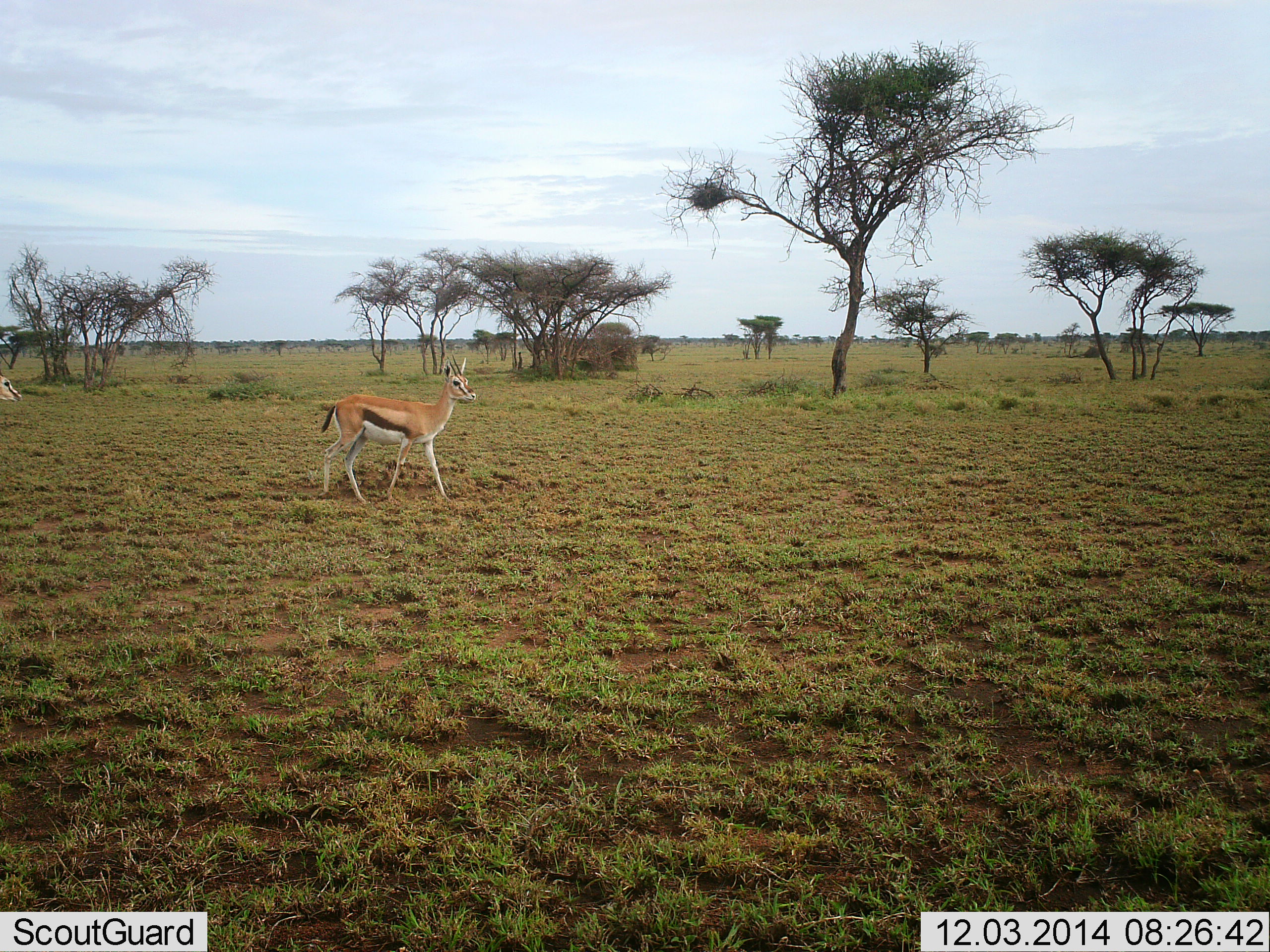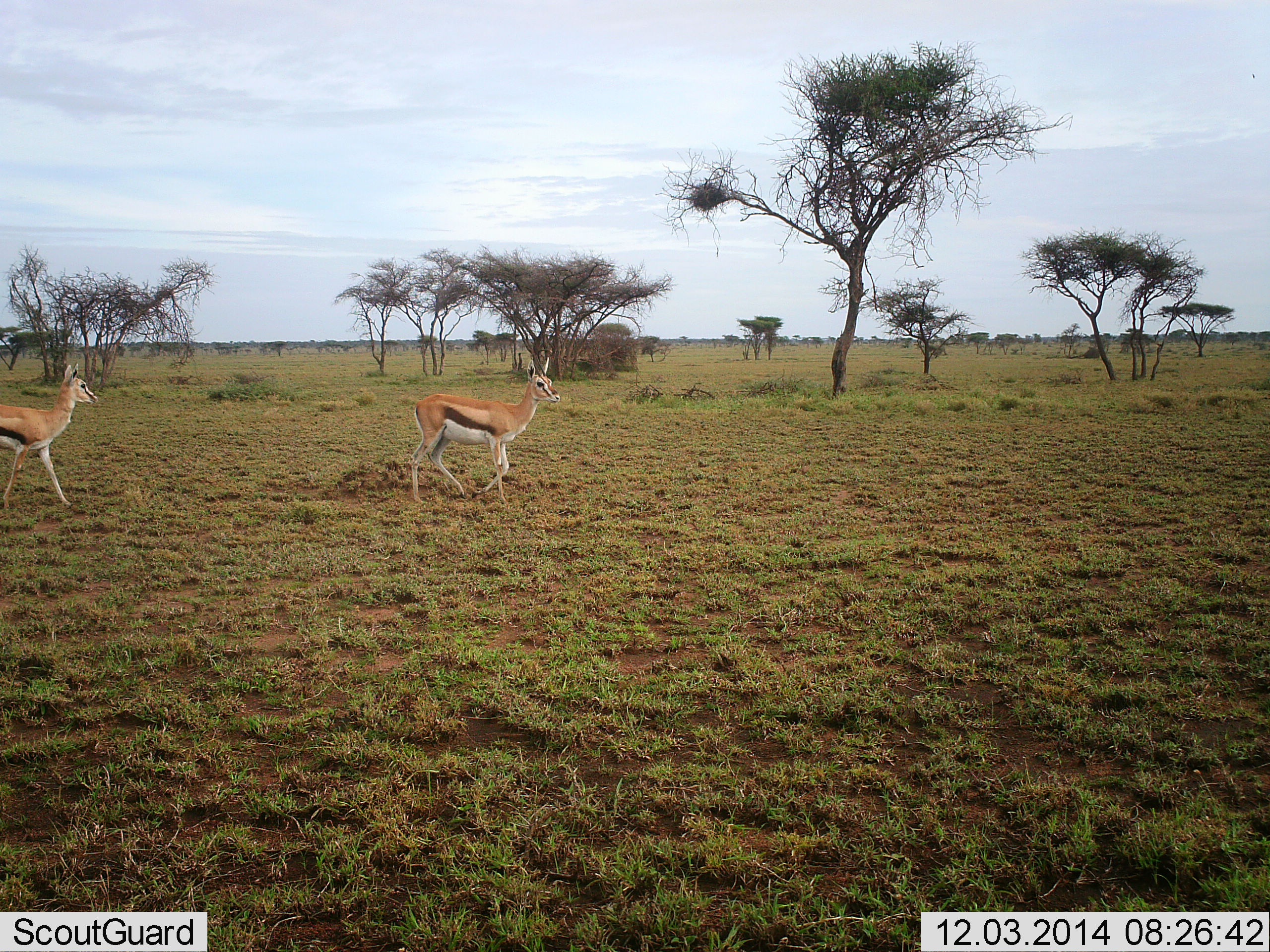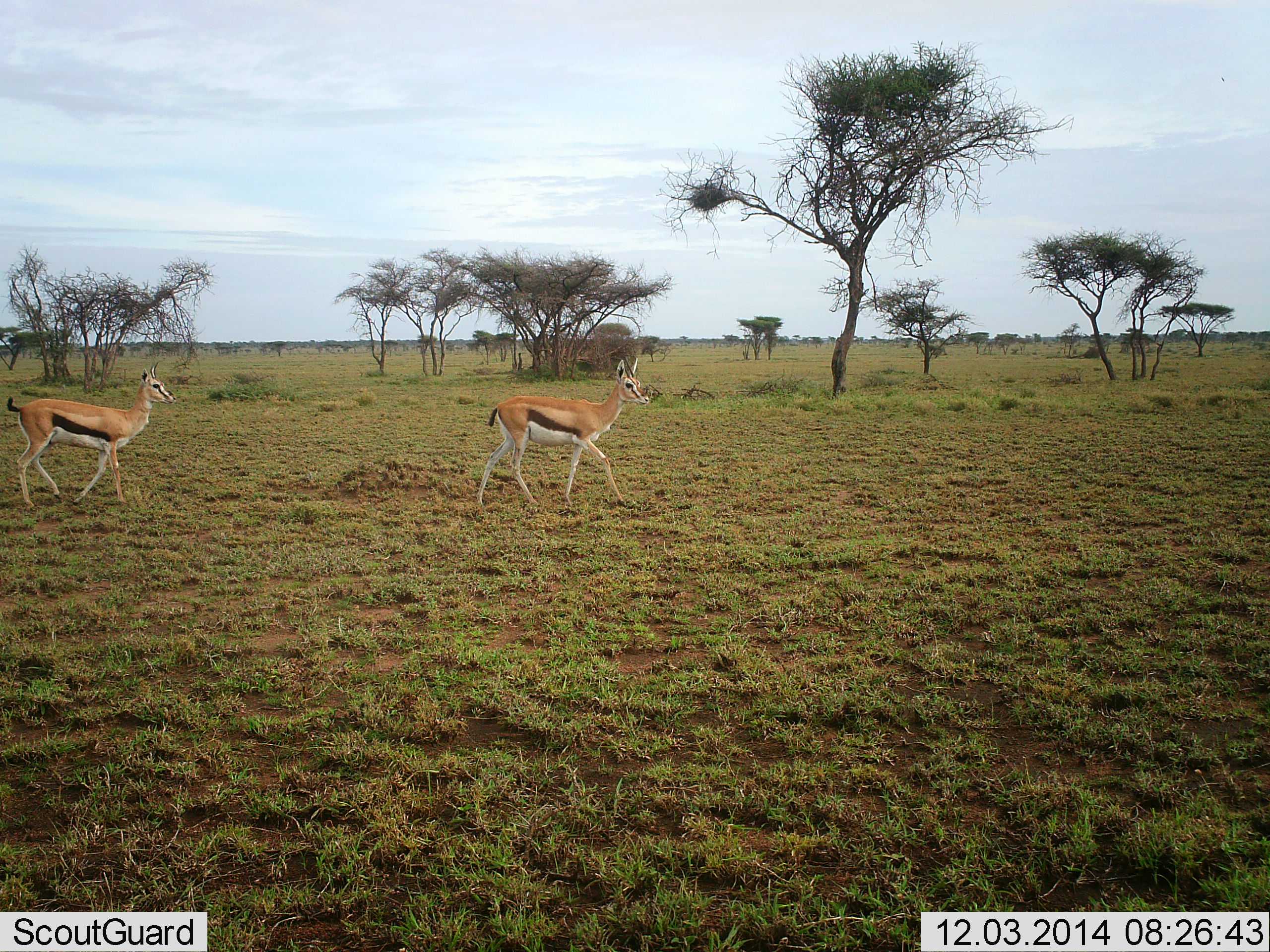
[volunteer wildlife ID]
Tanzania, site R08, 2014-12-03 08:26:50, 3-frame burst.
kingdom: Animalia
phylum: Chordata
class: Mammalia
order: Artiodactyla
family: Bovidae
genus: Eudorcas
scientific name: Eudorcas thomsonii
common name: thomson's gazelle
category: gazellethomsons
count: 2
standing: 0%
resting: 0%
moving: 100%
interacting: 0%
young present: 0%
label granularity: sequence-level